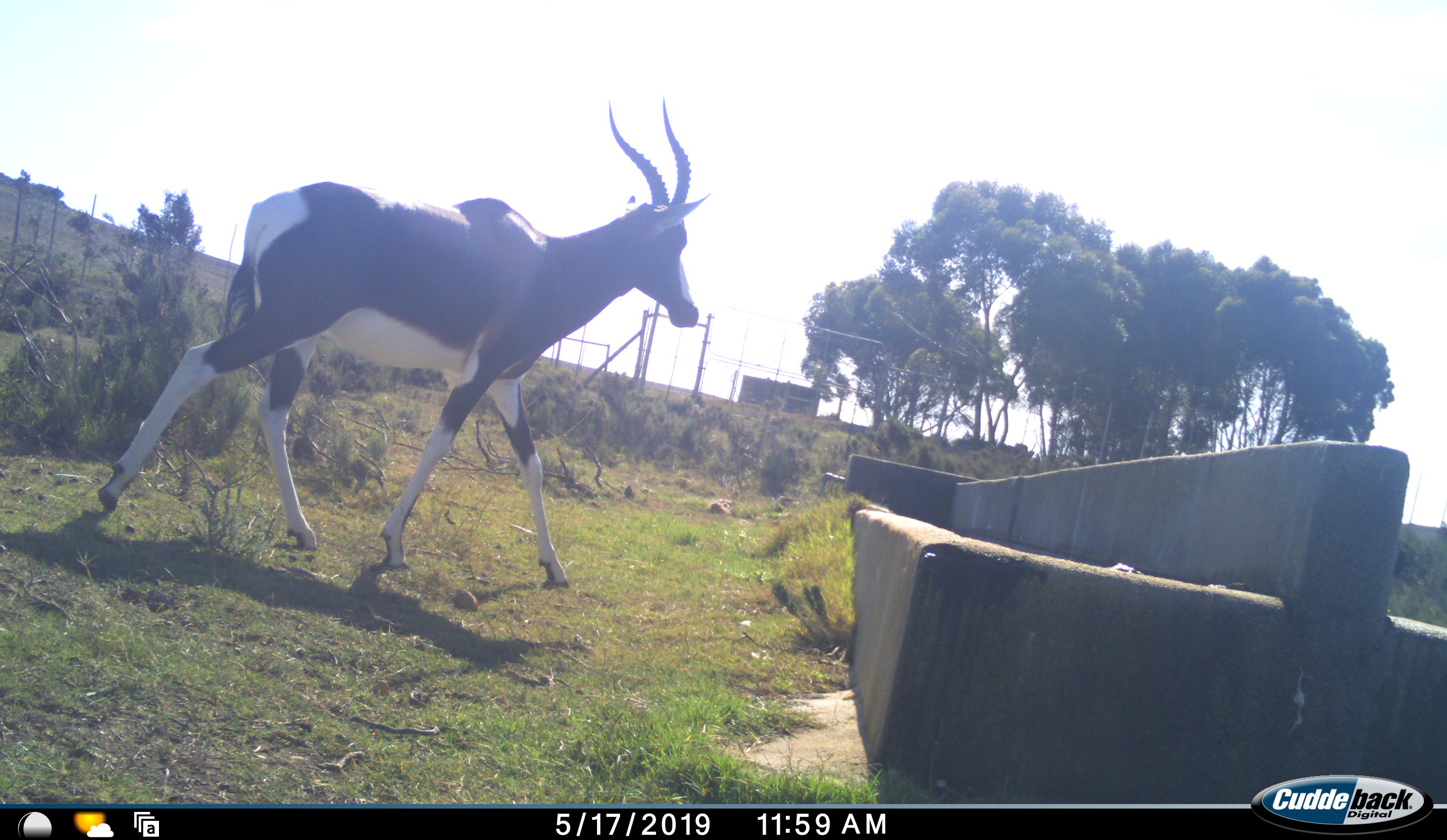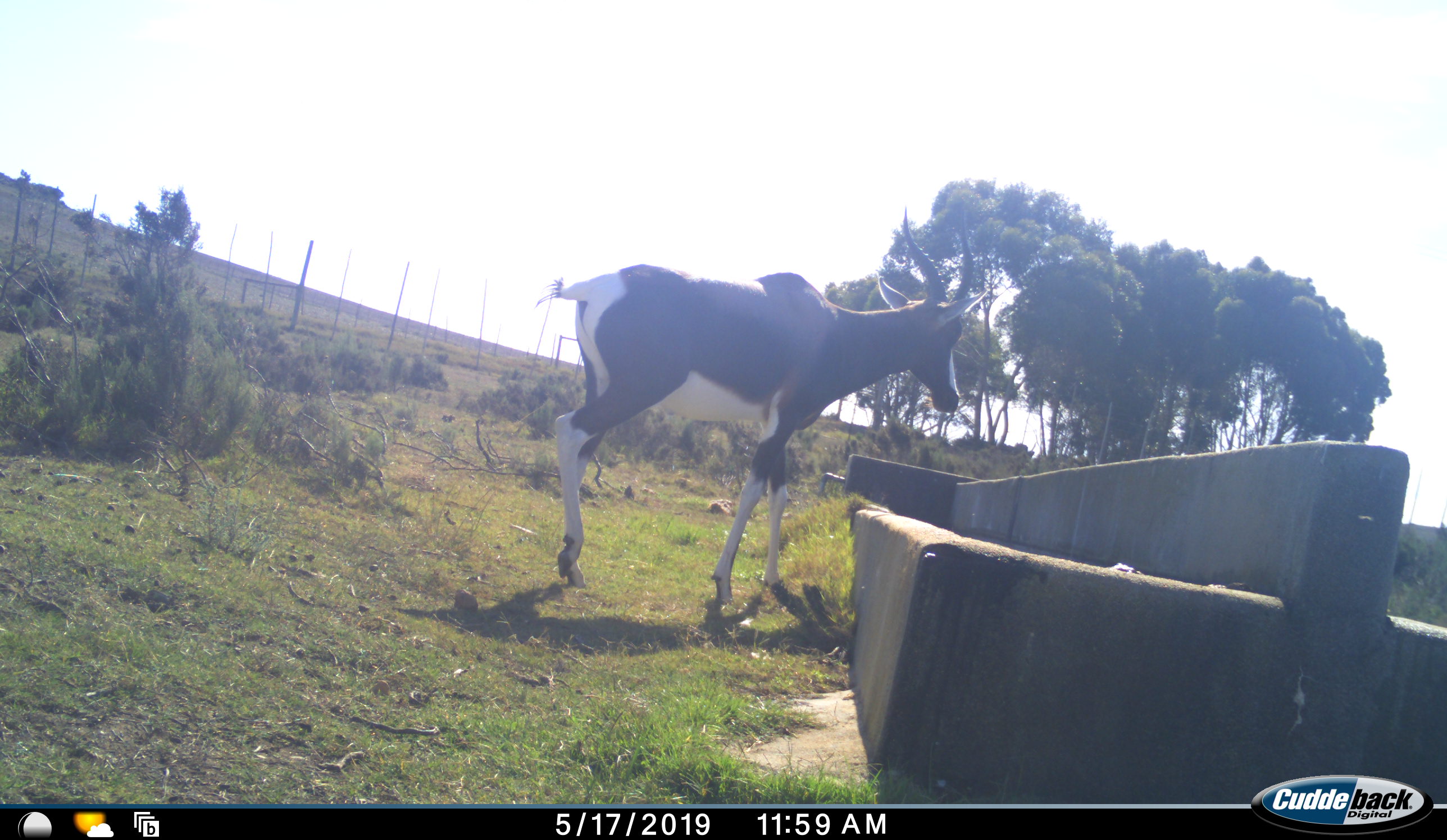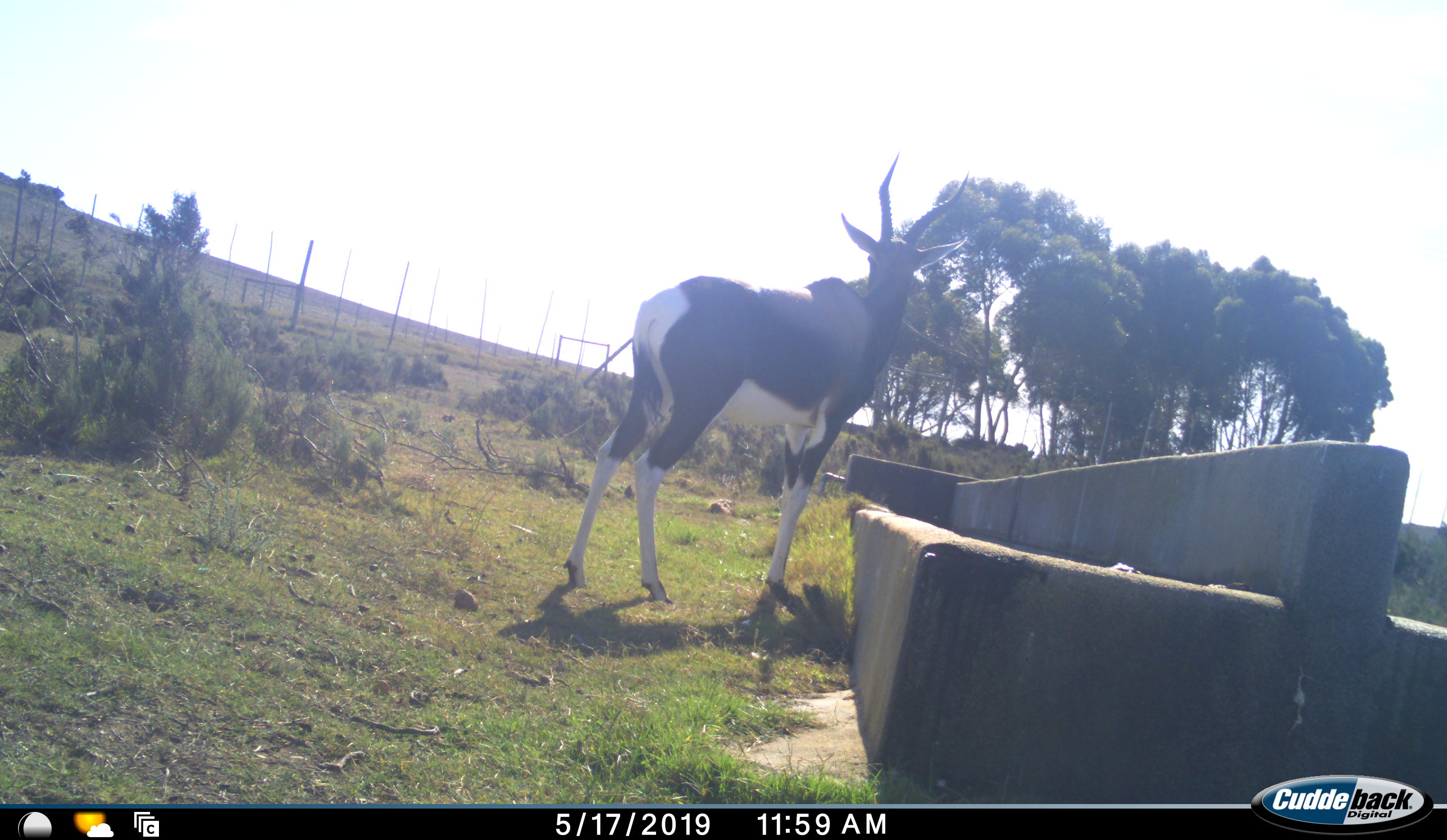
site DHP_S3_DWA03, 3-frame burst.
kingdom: Animalia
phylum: Chordata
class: Mammalia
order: Artiodactyla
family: Bovidae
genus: Damaliscus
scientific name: Damaliscus pygargus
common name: bontebok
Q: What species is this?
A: Bontebok (Damaliscus pygargus).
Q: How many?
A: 1.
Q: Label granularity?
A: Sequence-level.